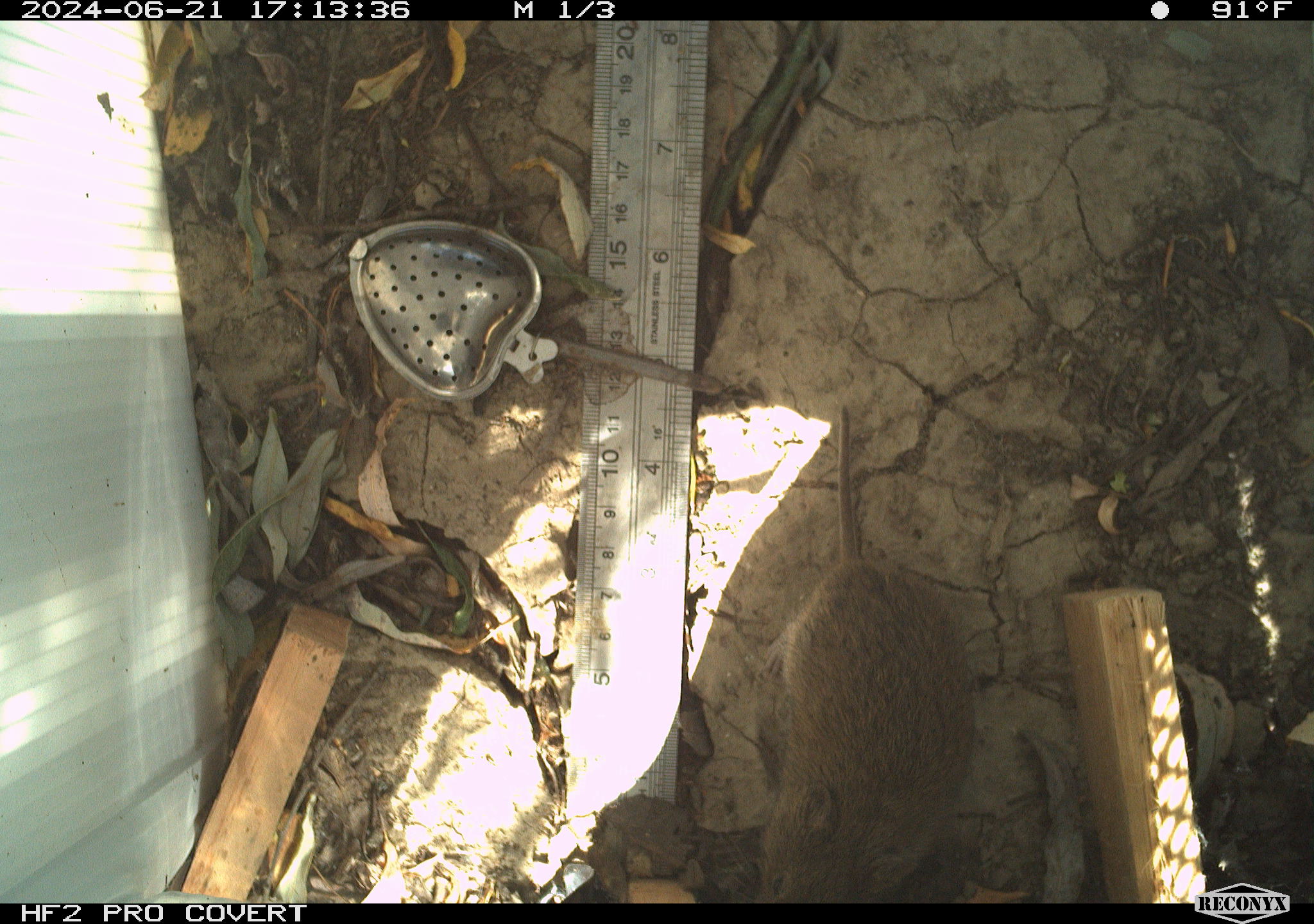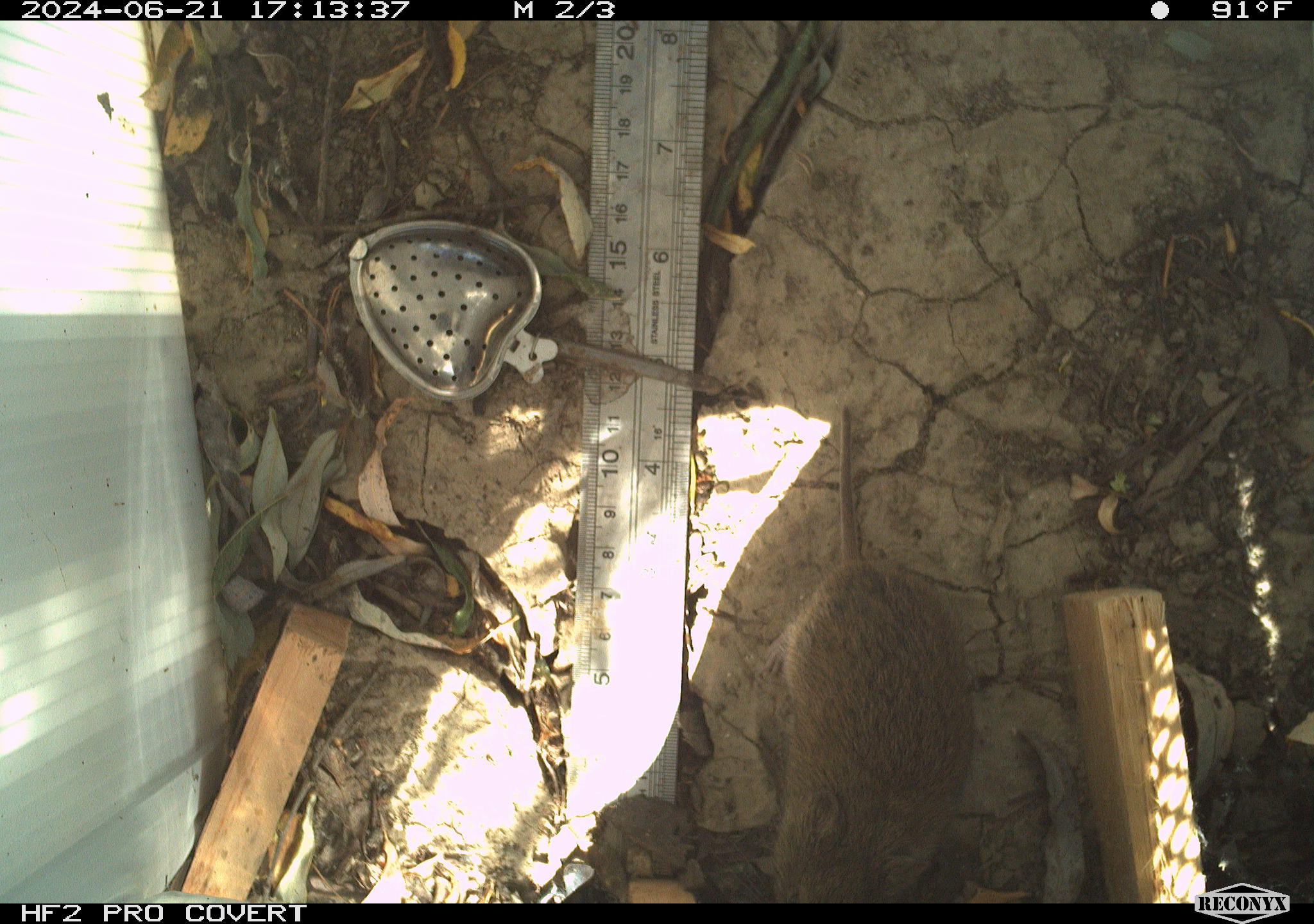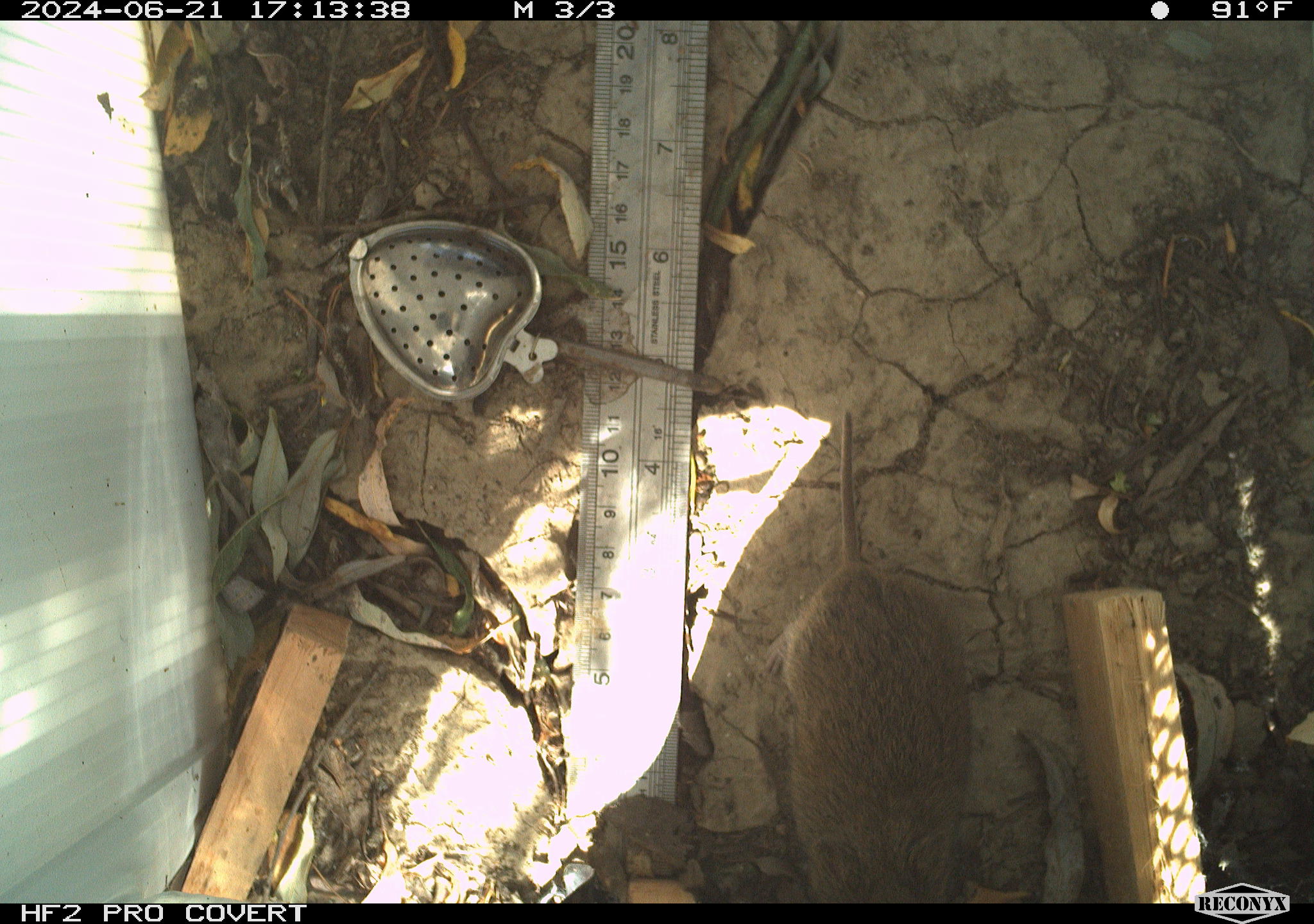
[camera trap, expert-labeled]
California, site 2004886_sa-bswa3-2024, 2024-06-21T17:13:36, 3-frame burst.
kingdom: Animalia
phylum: Chordata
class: Mammalia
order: Rodentia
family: Cricetidae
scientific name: Arvicolinae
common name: voles, lemmings, and muskrats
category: arvicolinae subfamily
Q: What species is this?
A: Arvicolinae subfamily (voles, lemmings, and muskrats) (Arvicolinae).